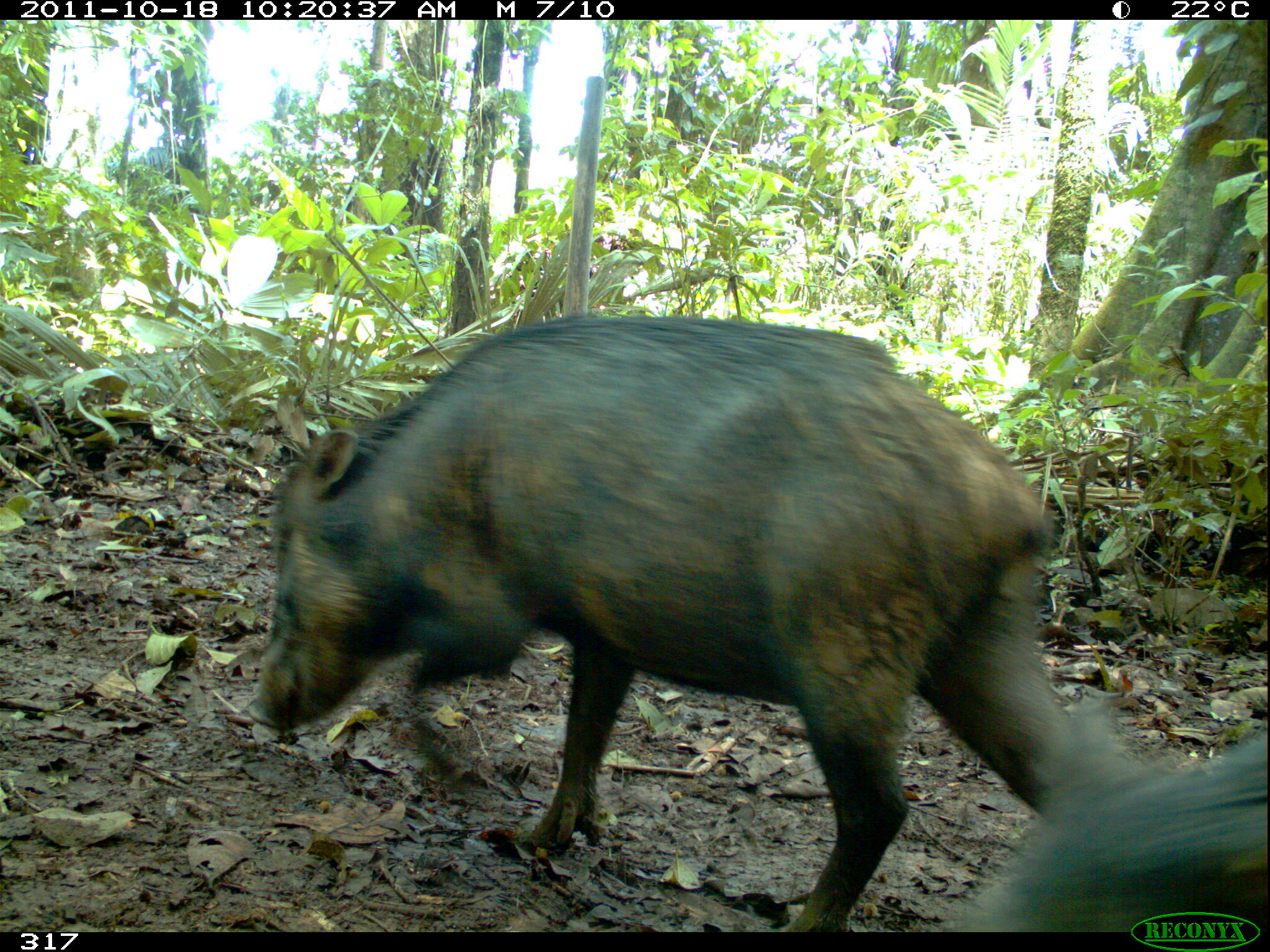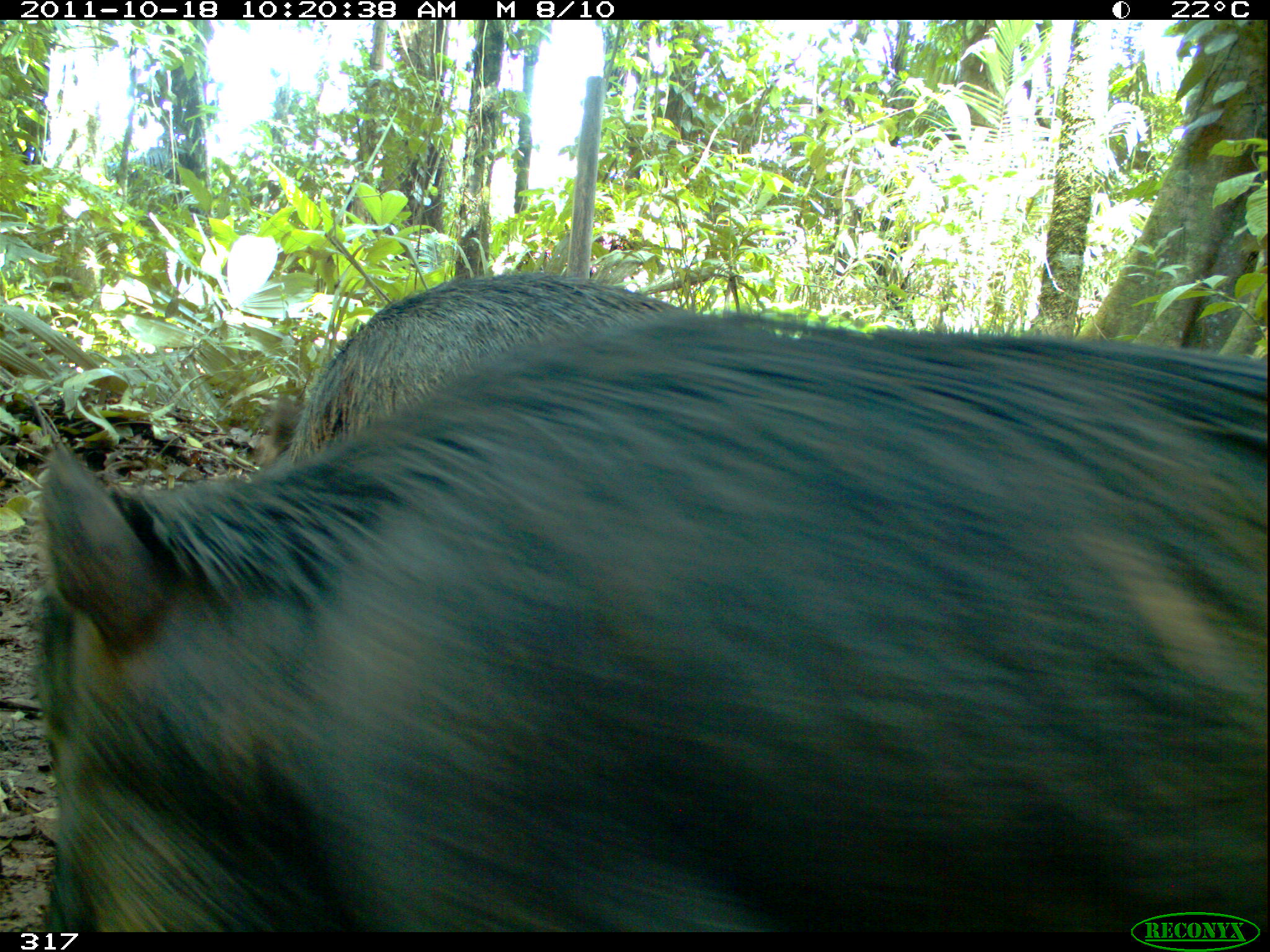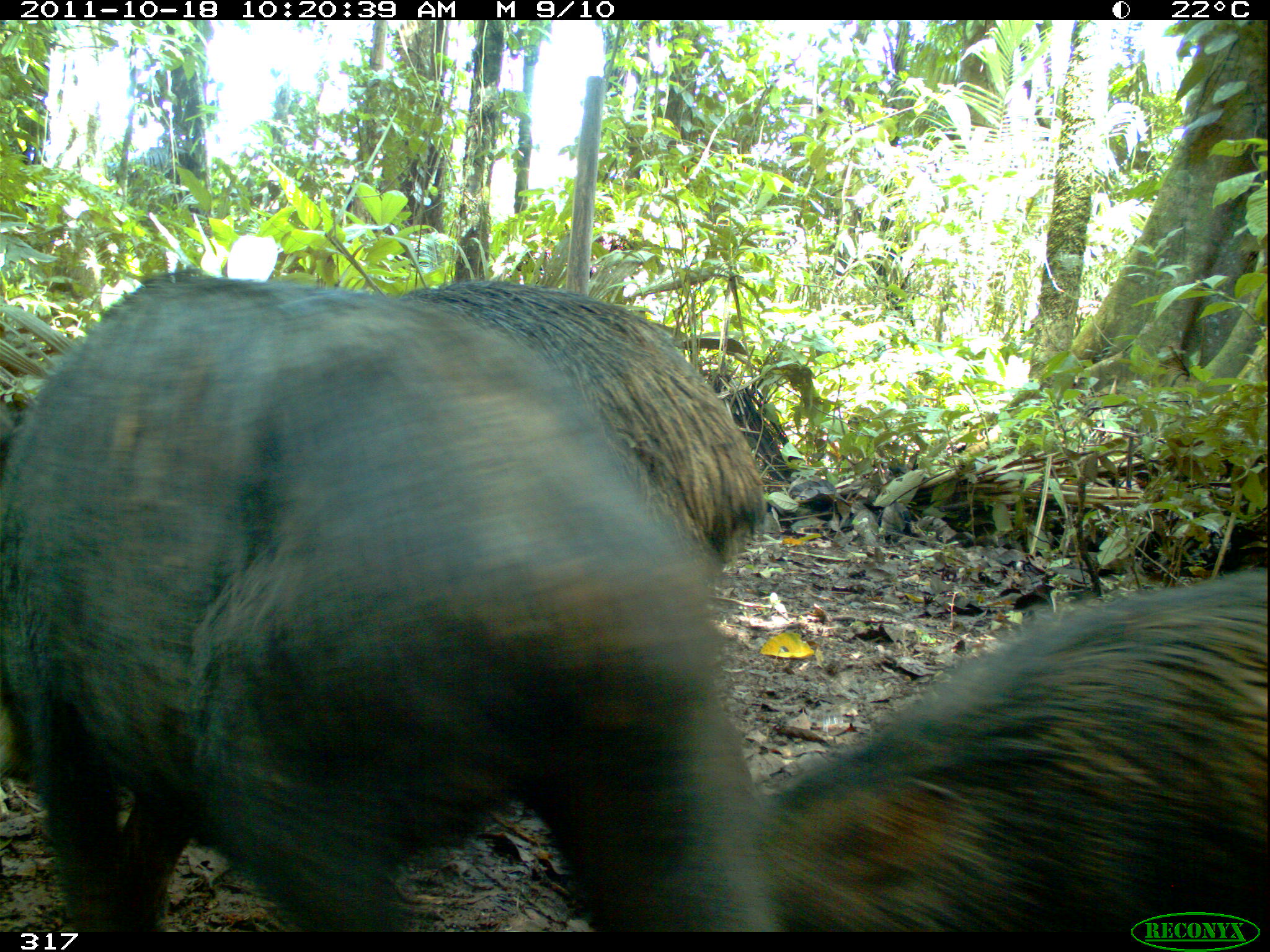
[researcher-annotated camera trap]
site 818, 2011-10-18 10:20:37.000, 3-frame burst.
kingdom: Animalia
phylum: Chordata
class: Mammalia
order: Artiodactyla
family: Tayassuidae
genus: Tayassu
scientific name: Tayassu pecari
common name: white-lipped peccary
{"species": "Tayassu pecari (white-lipped peccary)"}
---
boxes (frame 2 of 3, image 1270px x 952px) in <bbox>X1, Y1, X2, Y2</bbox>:
tayassu pecari: <bbox>26, 325, 1263, 930</bbox>; <bbox>256, 274, 693, 472</bbox>